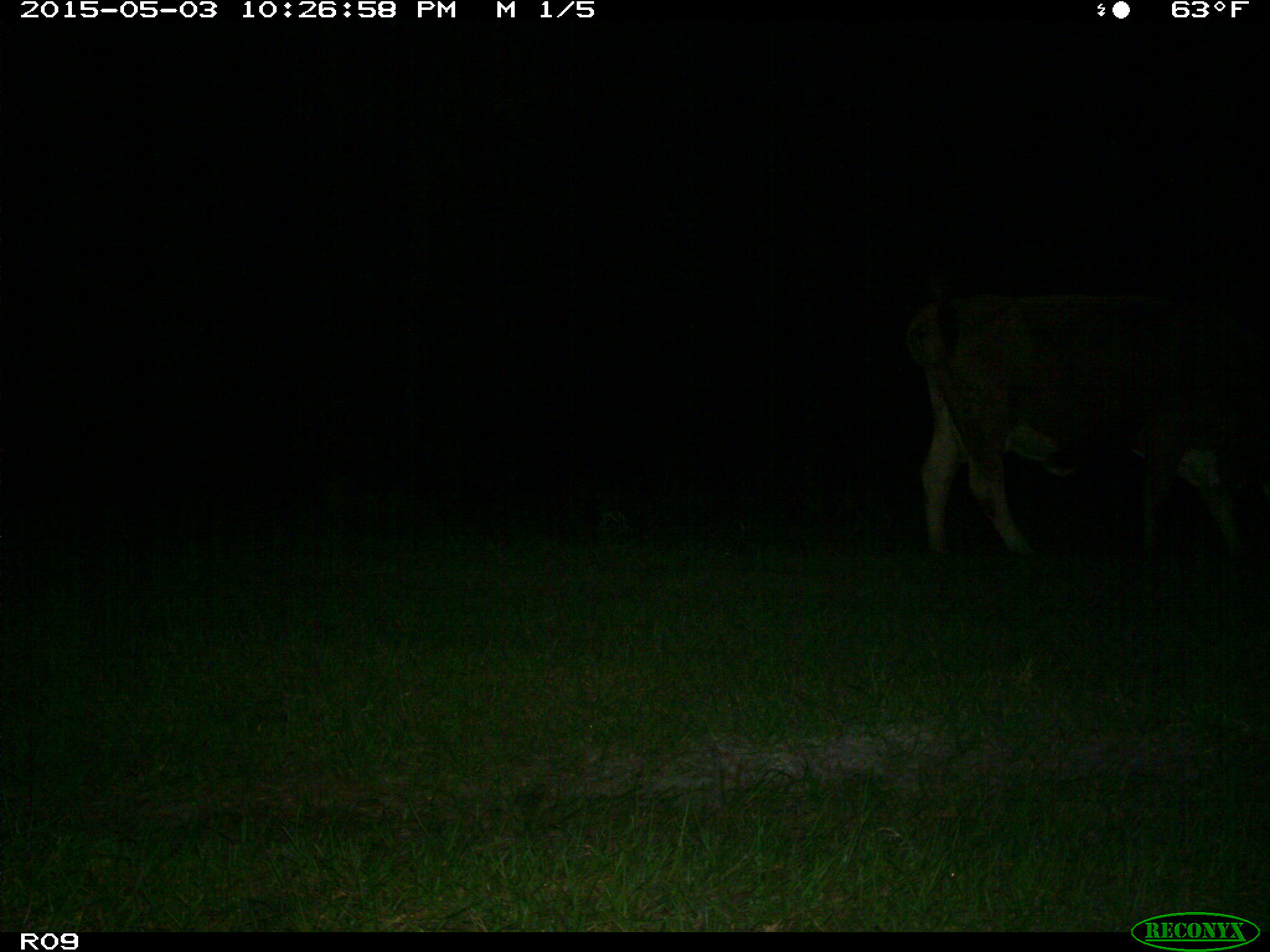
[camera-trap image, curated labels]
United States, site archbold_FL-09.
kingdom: Animalia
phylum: Chordata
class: Mammalia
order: Artiodactyla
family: Bovidae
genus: Bos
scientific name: Bos taurus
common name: domestic cow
Bos taurus (domestic cow).